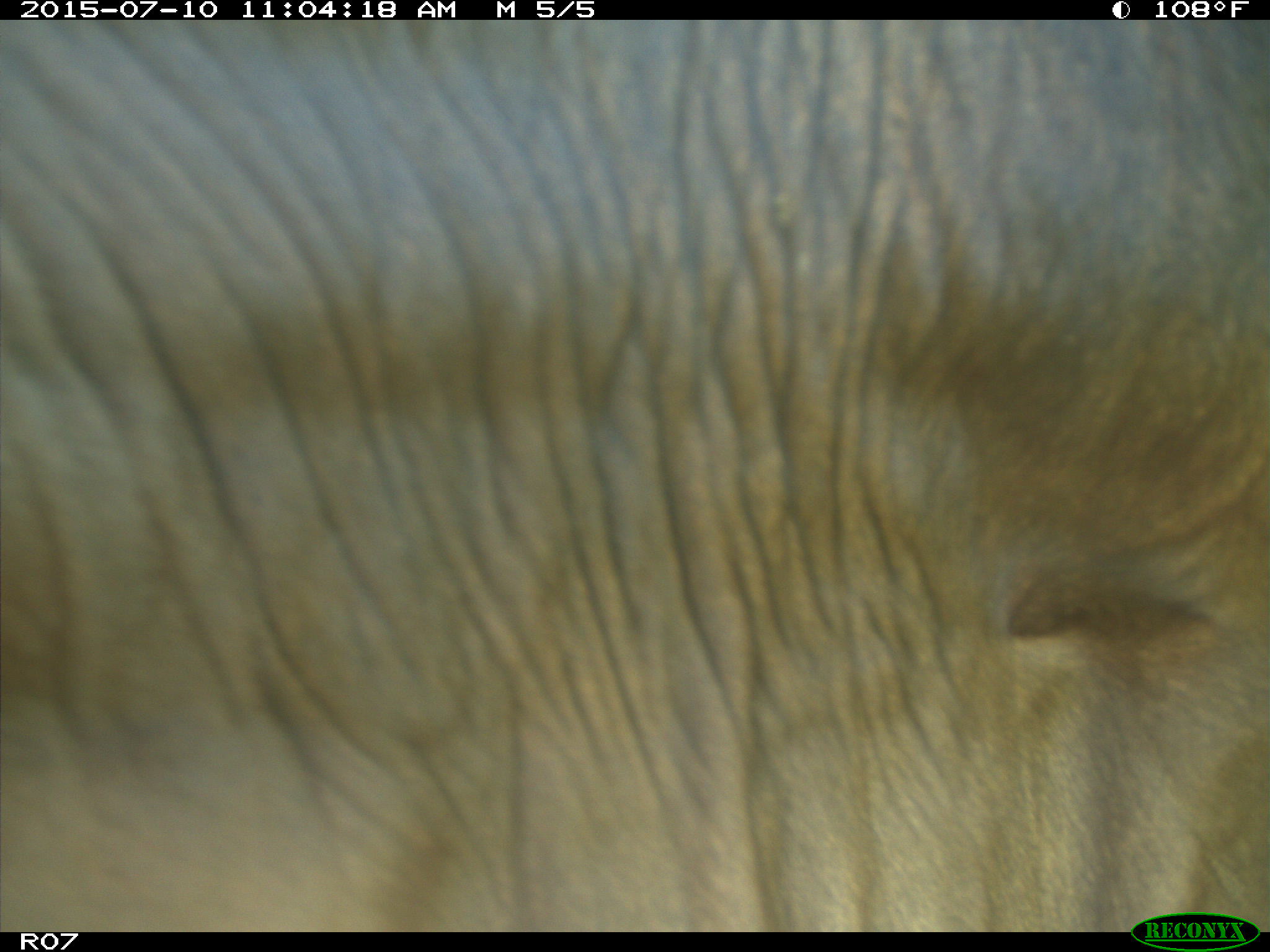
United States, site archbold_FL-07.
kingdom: Animalia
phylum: Chordata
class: Mammalia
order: Artiodactyla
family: Bovidae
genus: Bos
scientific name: Bos taurus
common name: domestic cow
Bos taurus (domestic cow).